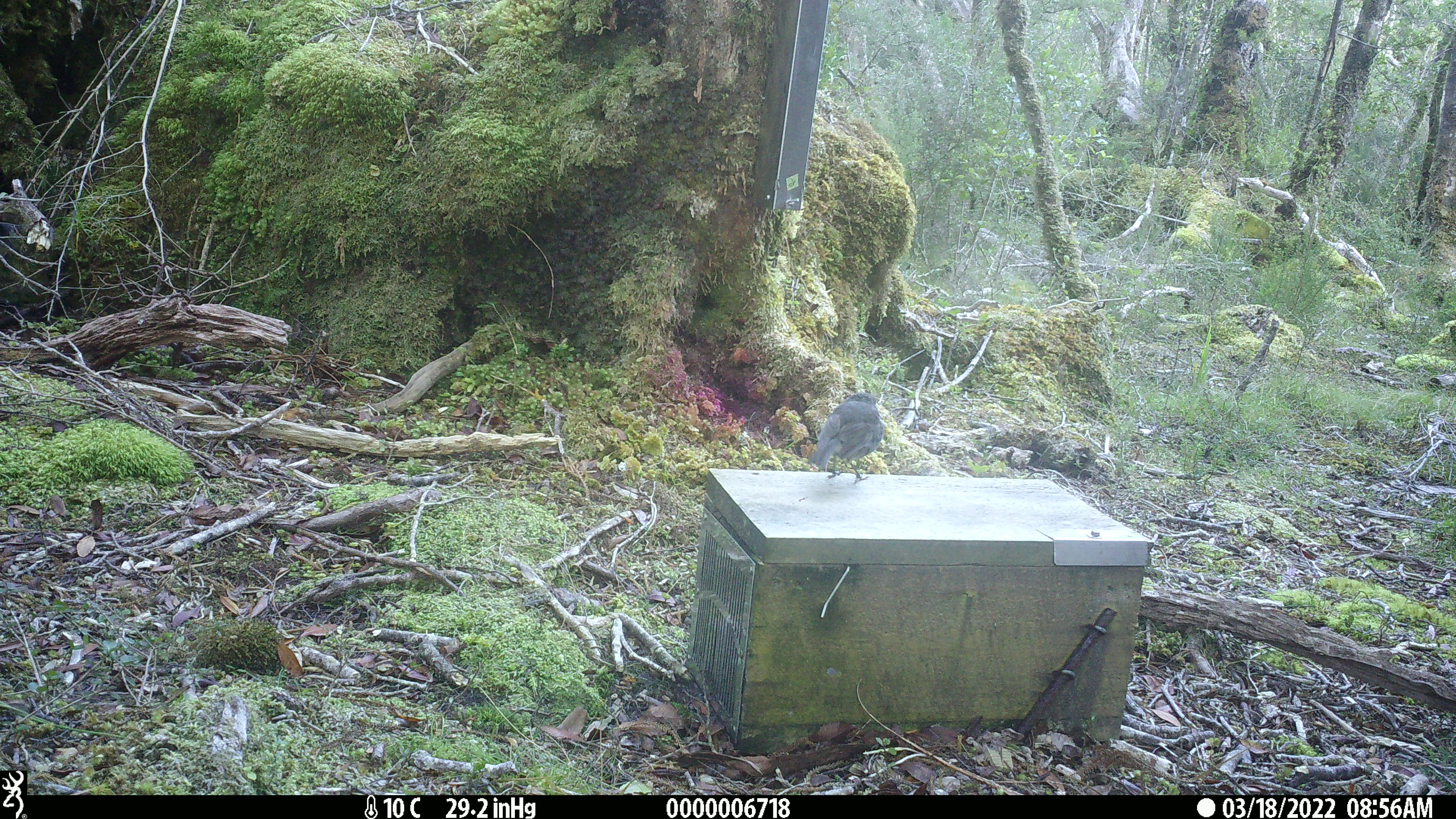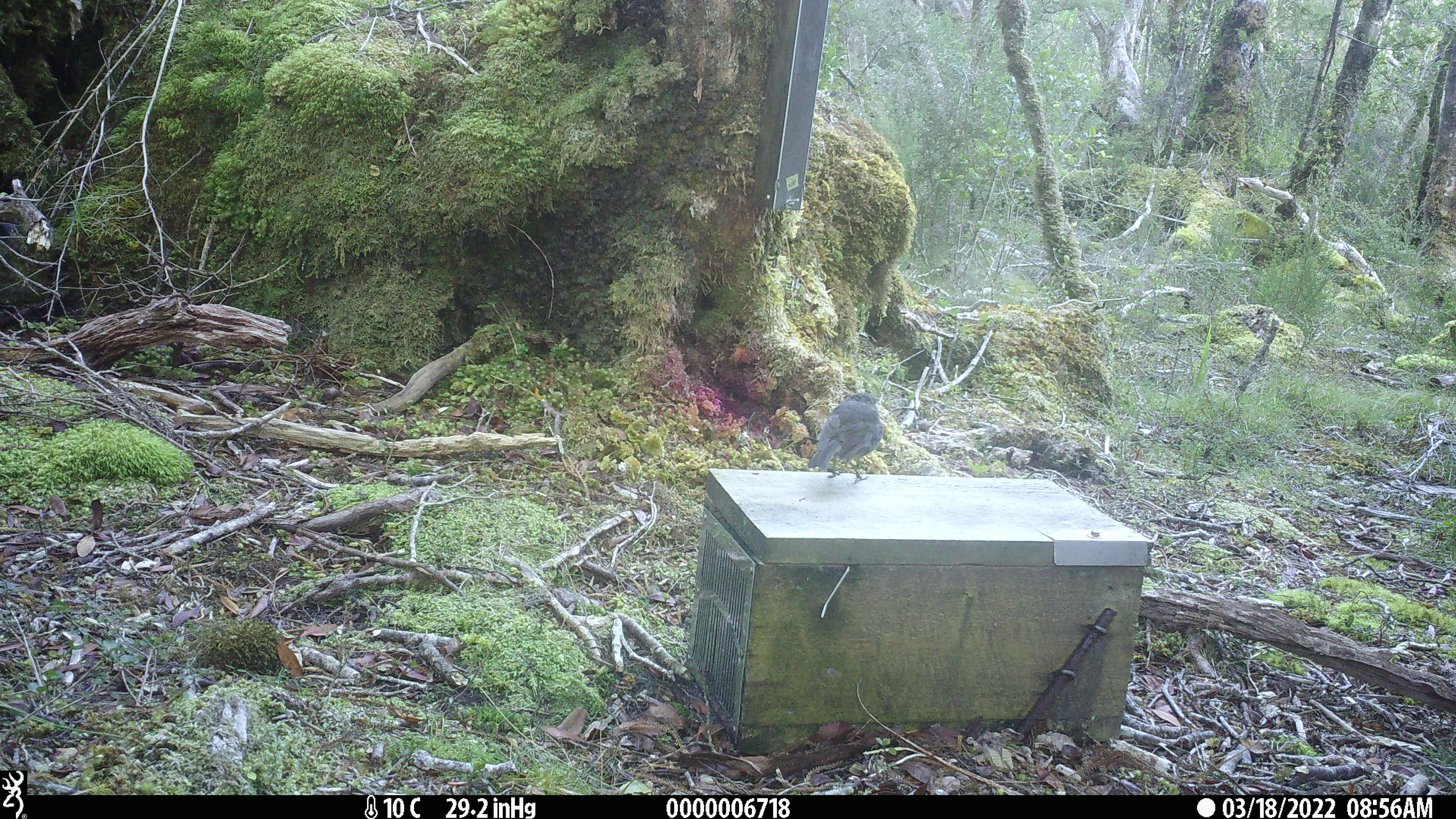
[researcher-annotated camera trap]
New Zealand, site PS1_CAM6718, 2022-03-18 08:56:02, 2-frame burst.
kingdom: Animalia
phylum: Chordata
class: Aves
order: Passeriformes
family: Petroicidae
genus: Petroica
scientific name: Petroica australis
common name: new zealand robin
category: robin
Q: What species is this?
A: Robin (new zealand robin) (Petroica australis).